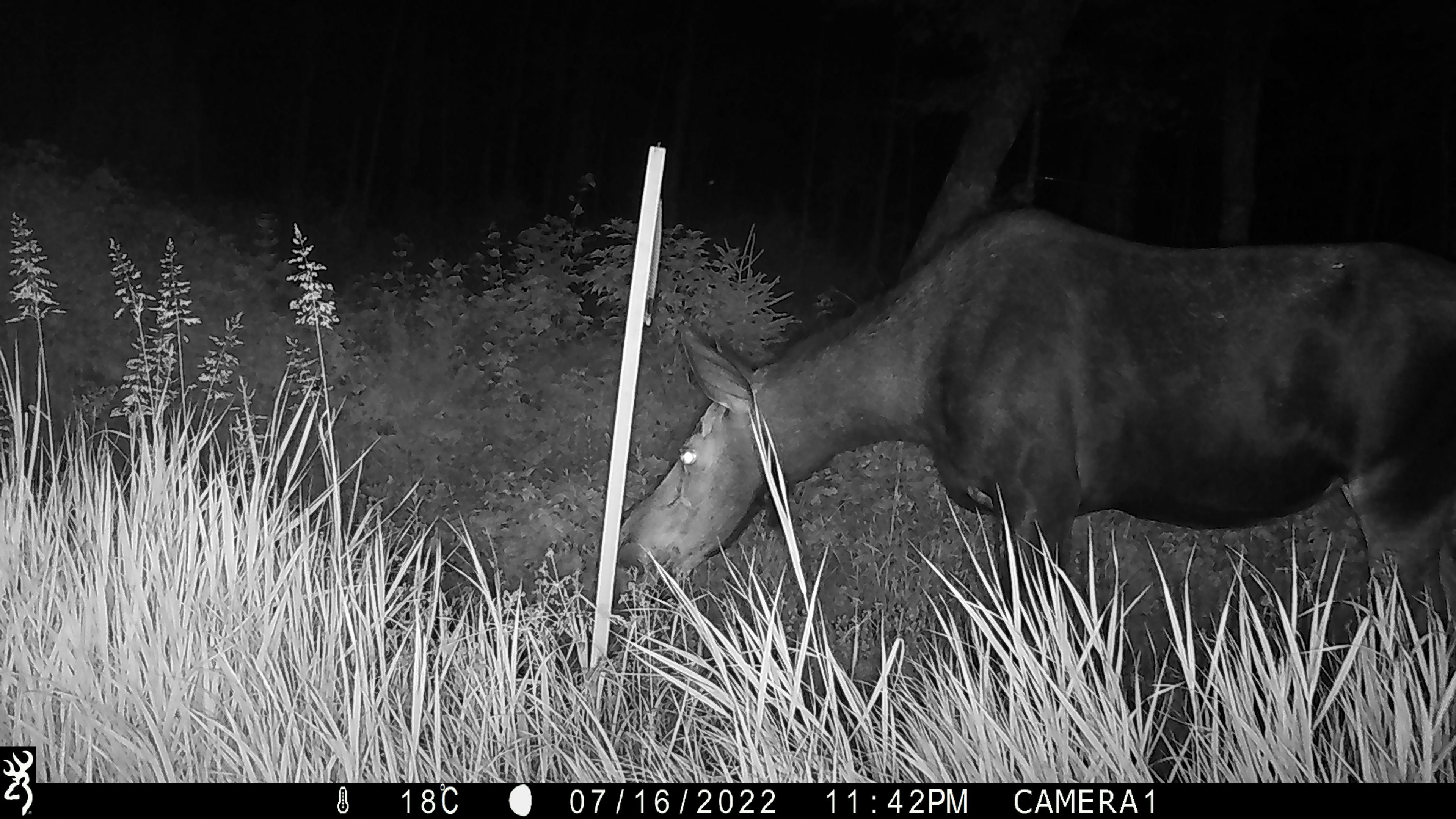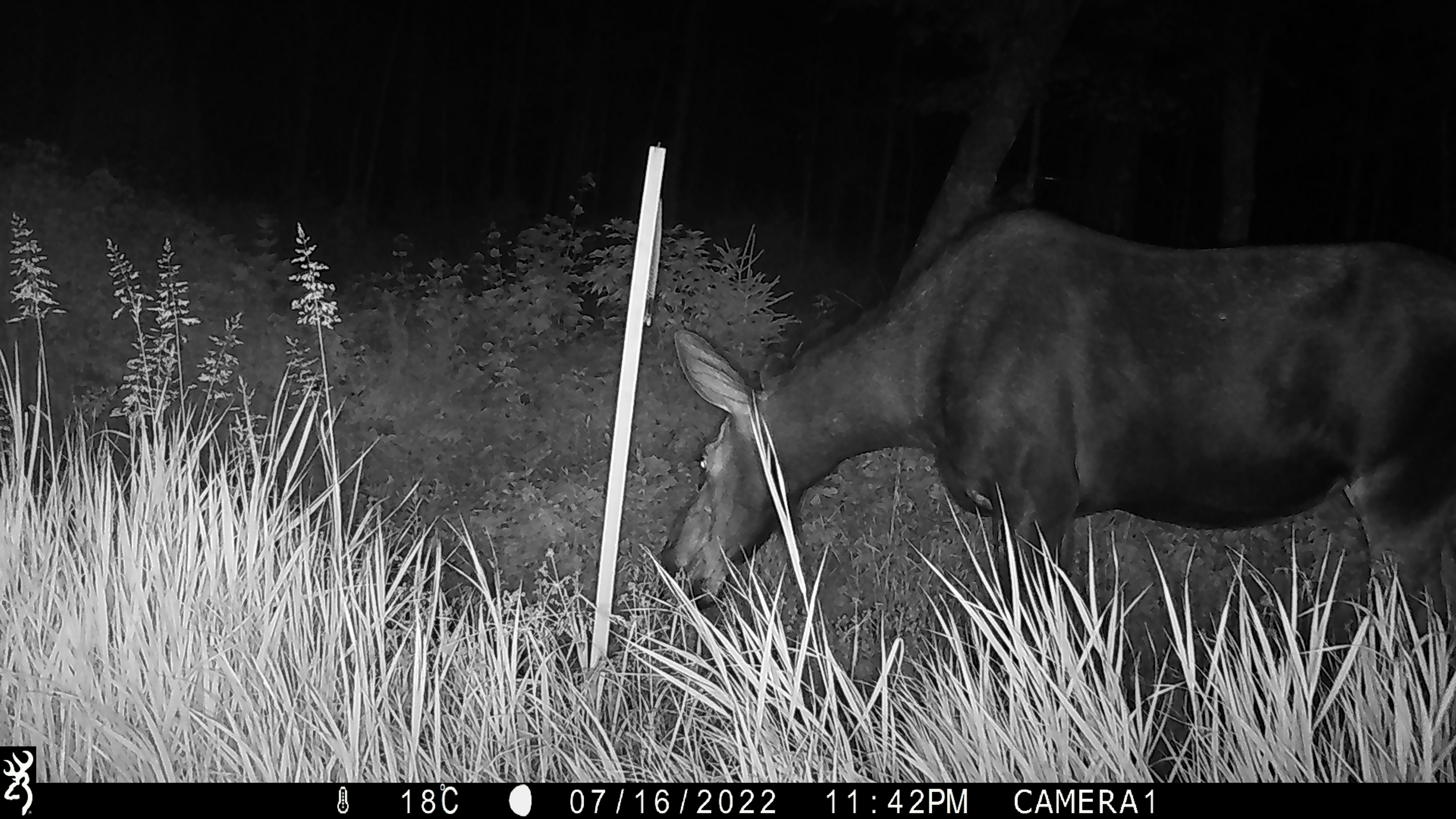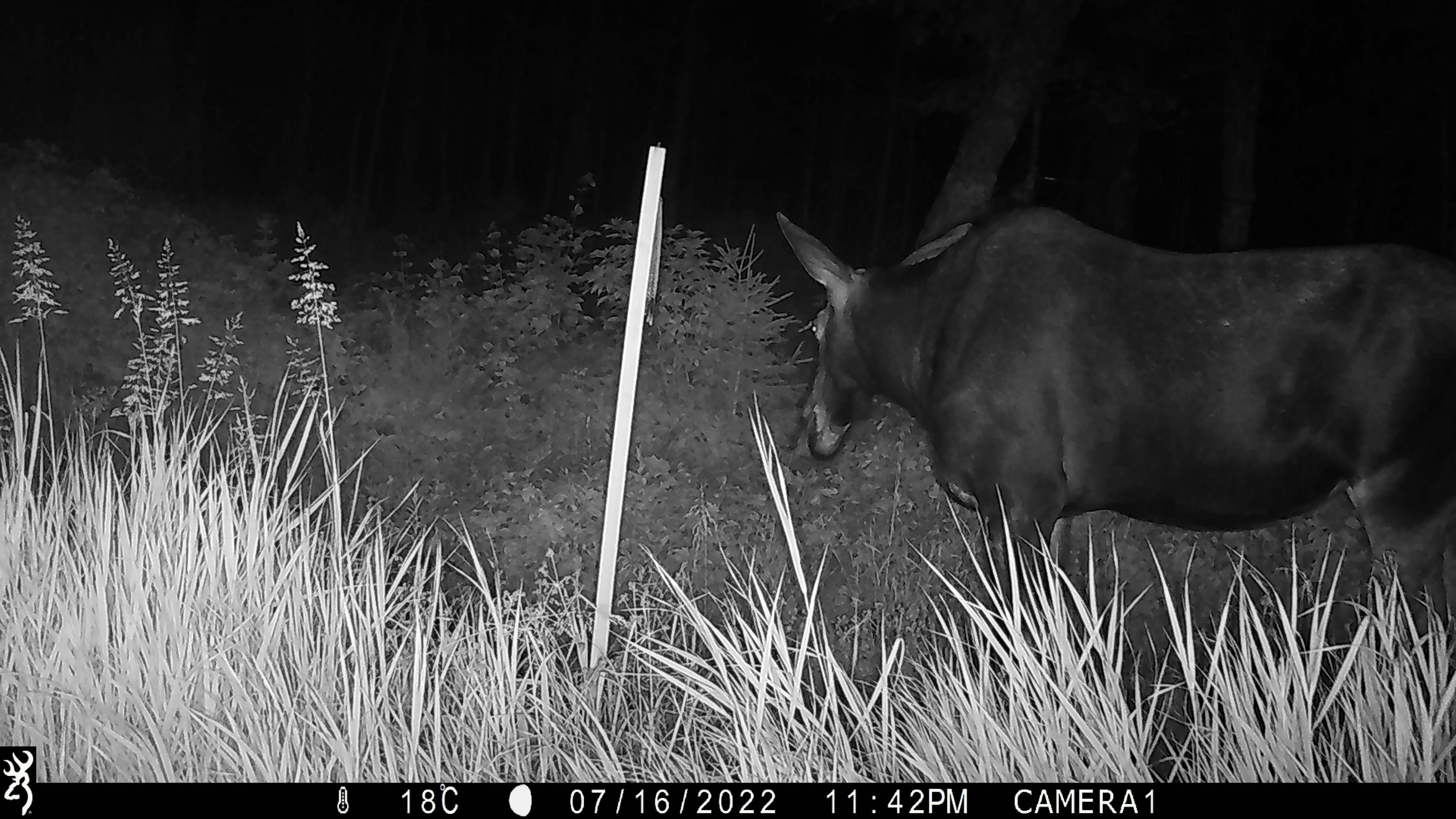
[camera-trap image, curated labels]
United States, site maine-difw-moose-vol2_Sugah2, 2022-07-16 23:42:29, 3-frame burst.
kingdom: Animalia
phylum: Chordata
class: Mammalia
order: Artiodactyla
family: Cervidae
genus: Alces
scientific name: Alces alces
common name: moose